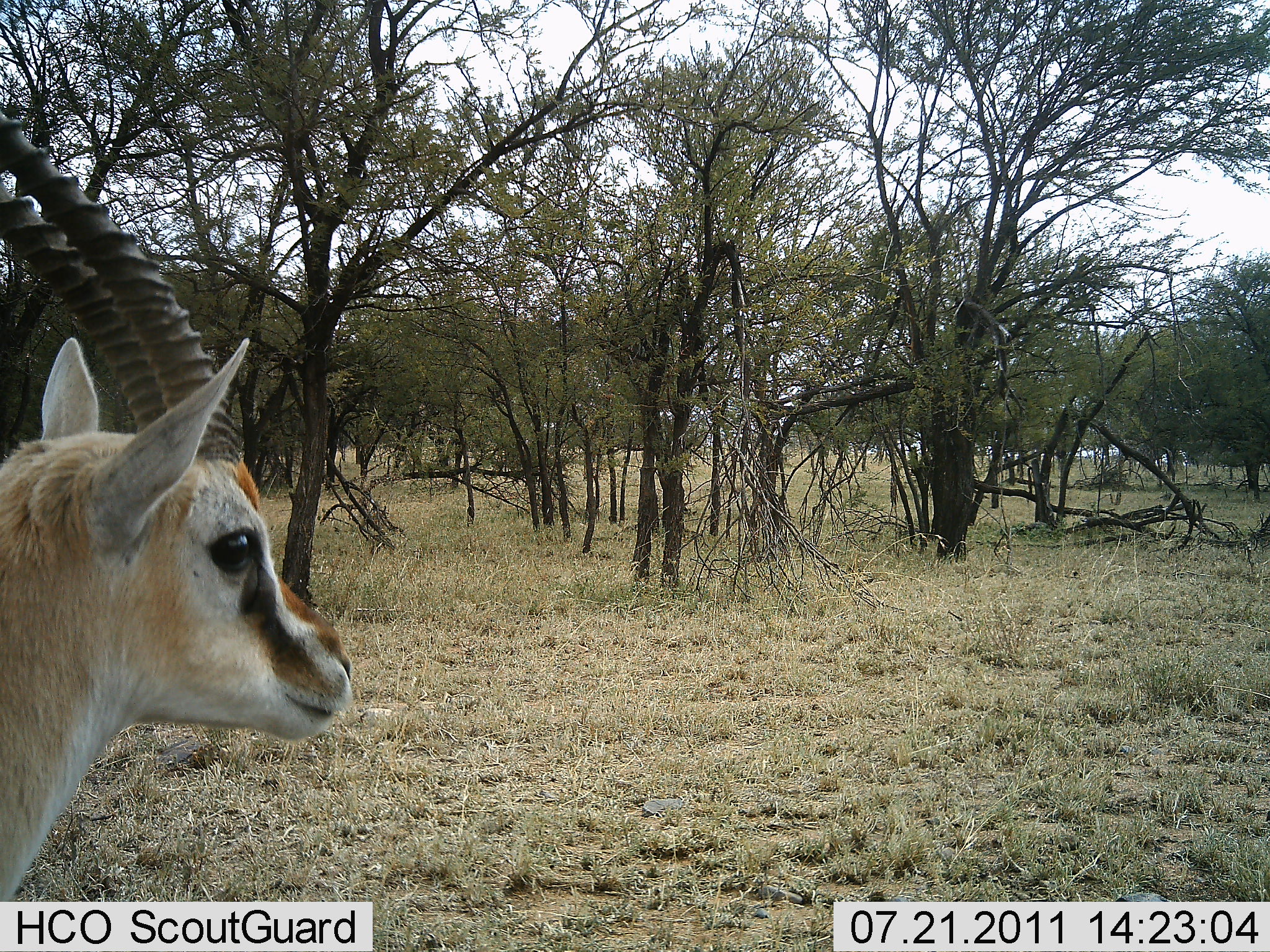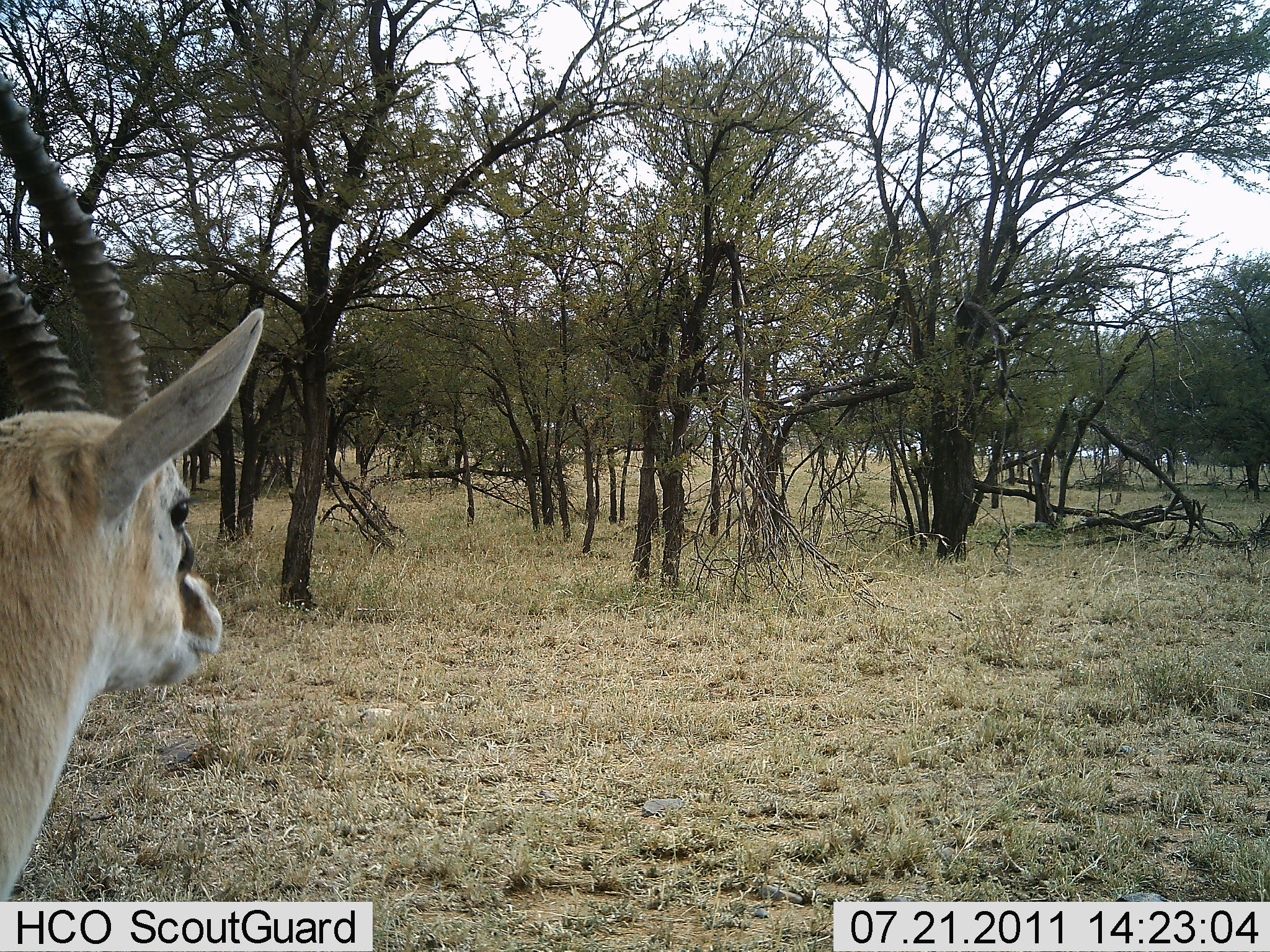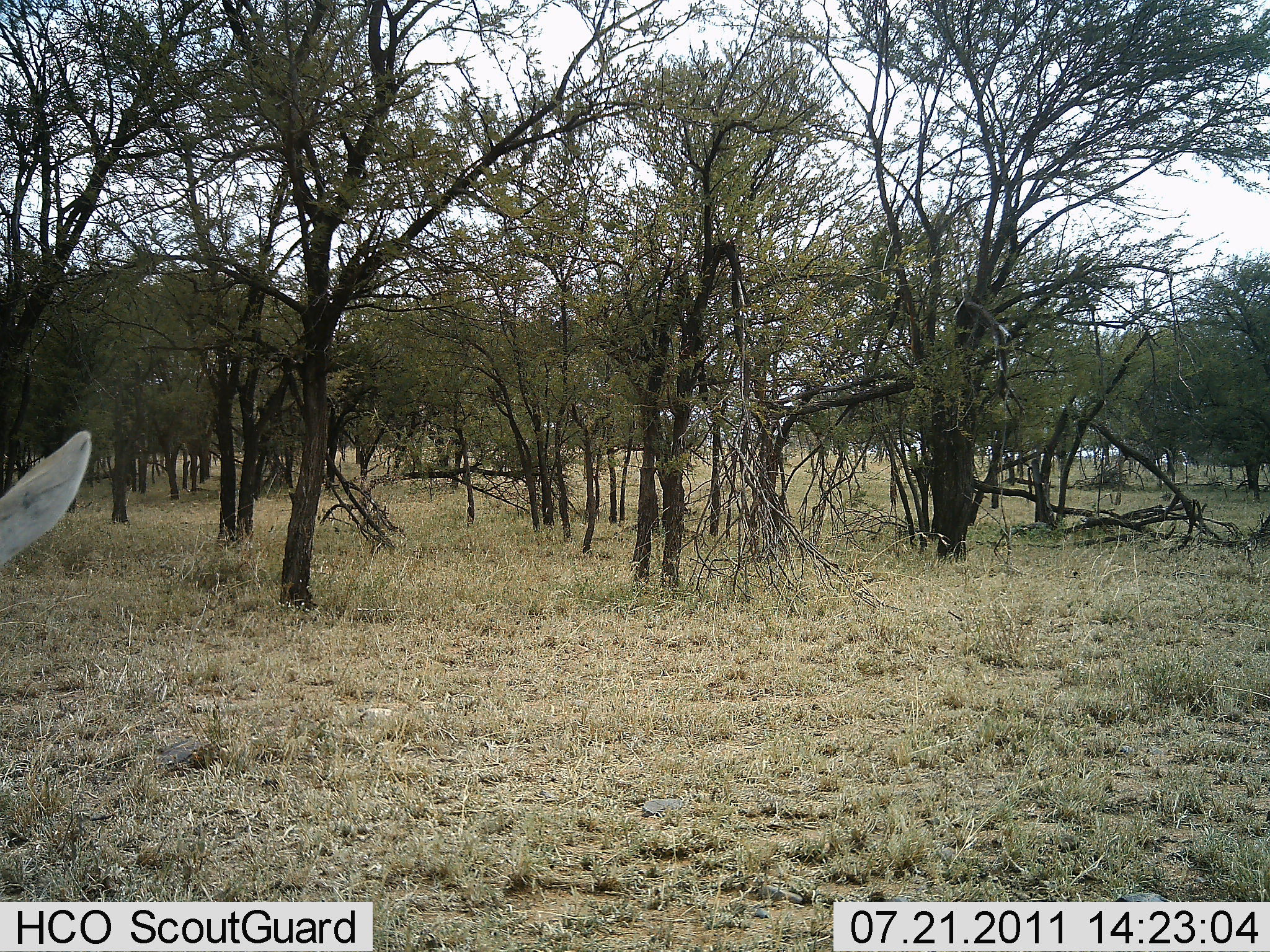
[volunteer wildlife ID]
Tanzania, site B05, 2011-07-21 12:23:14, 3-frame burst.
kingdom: Animalia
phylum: Chordata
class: Mammalia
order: Artiodactyla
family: Bovidae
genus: Eudorcas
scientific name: Eudorcas thomsonii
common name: thomson's gazelle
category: gazellethomsons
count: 1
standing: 93%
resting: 0%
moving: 14%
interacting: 0%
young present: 0%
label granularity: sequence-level